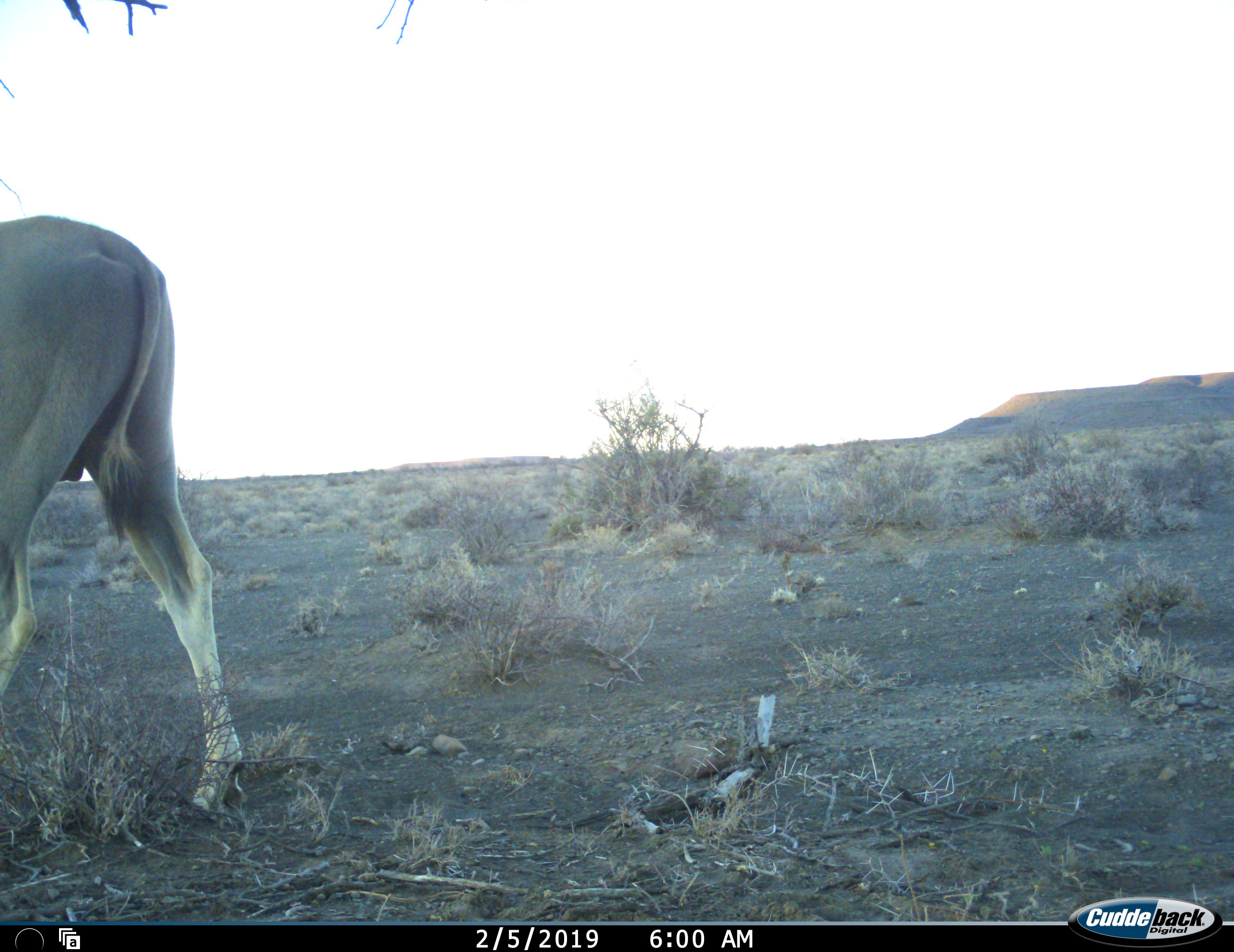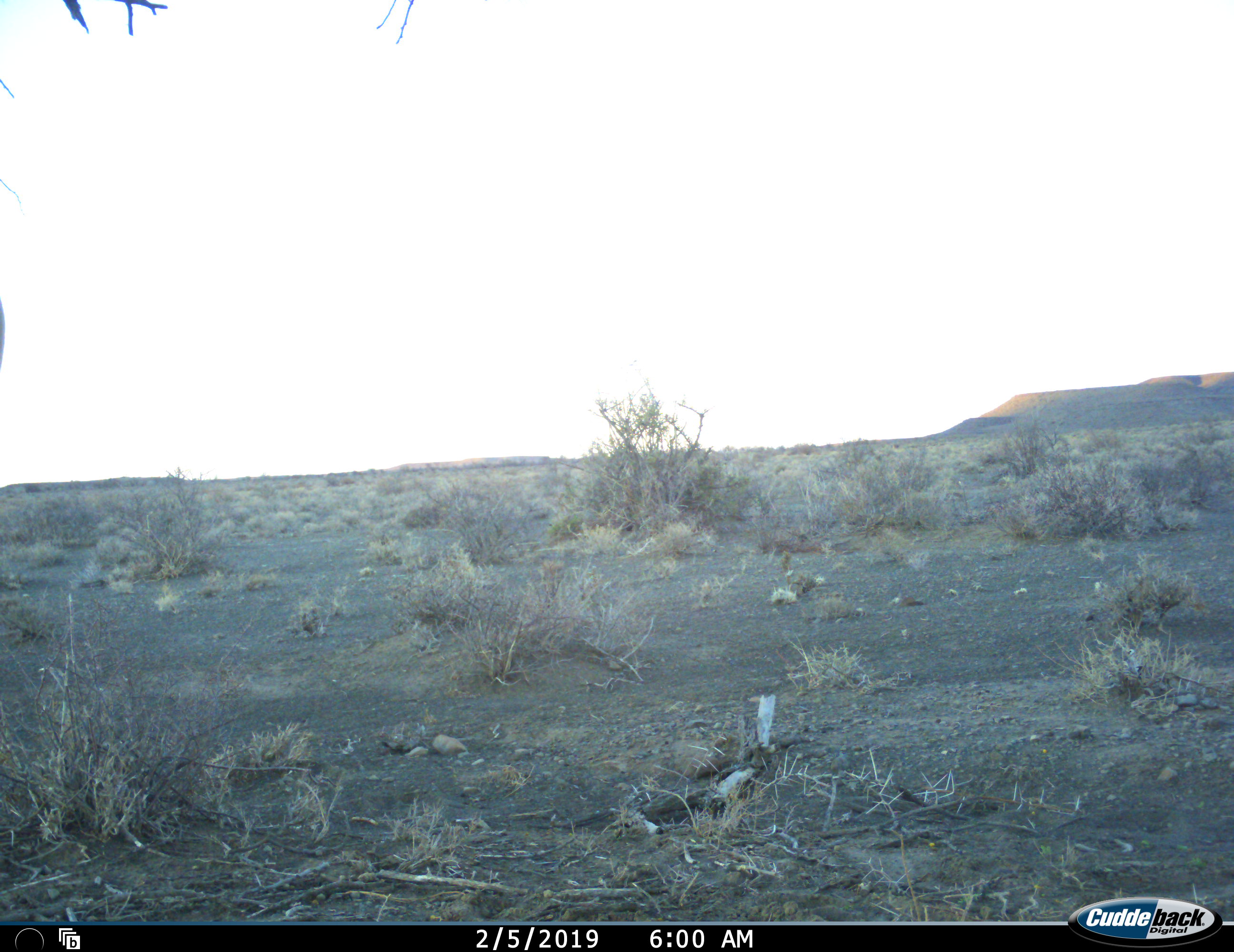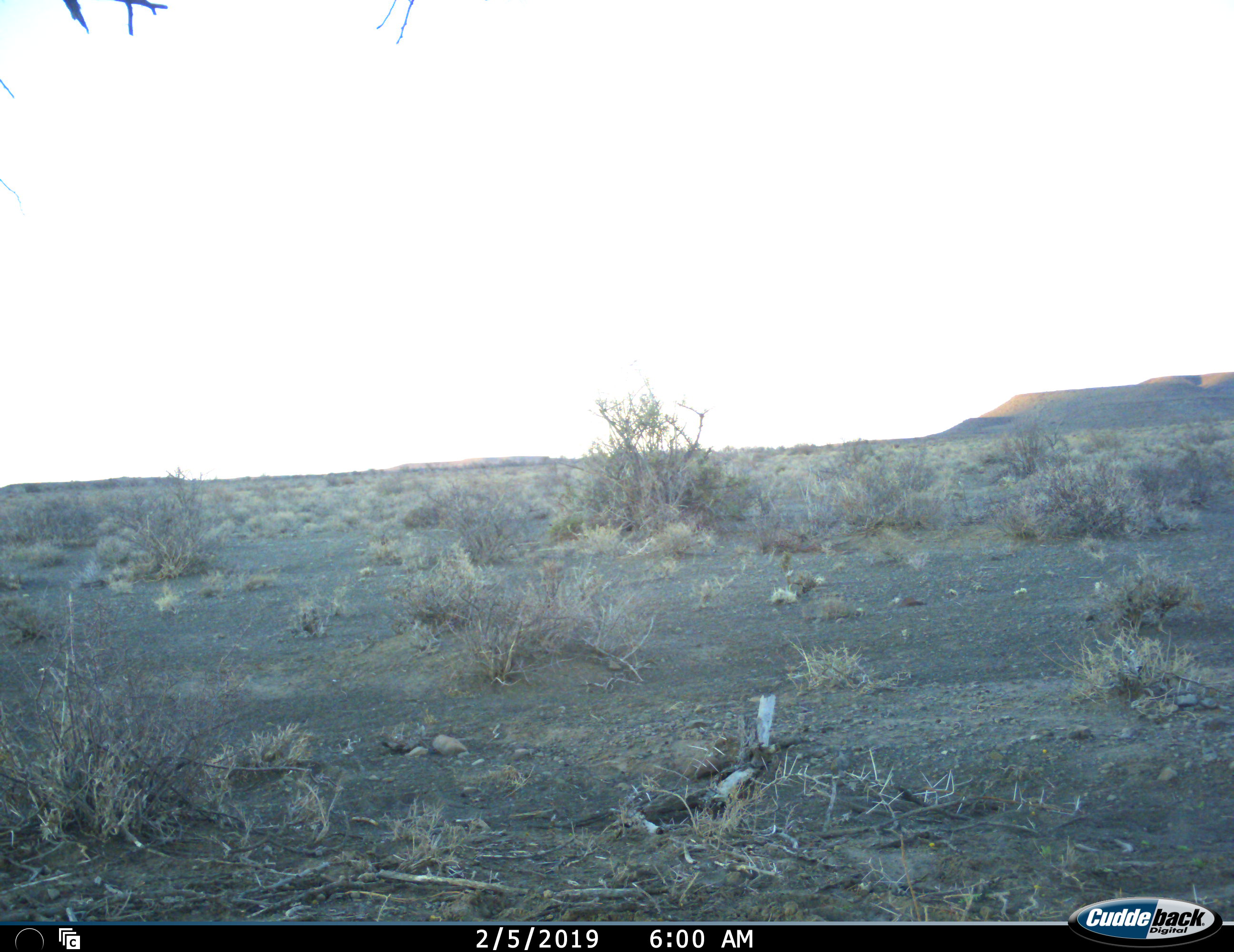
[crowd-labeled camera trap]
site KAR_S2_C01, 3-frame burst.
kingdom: Animalia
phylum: Chordata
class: Mammalia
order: Artiodactyla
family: Bovidae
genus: Tragelaphus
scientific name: Tragelaphus oryx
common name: eland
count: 1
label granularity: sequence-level